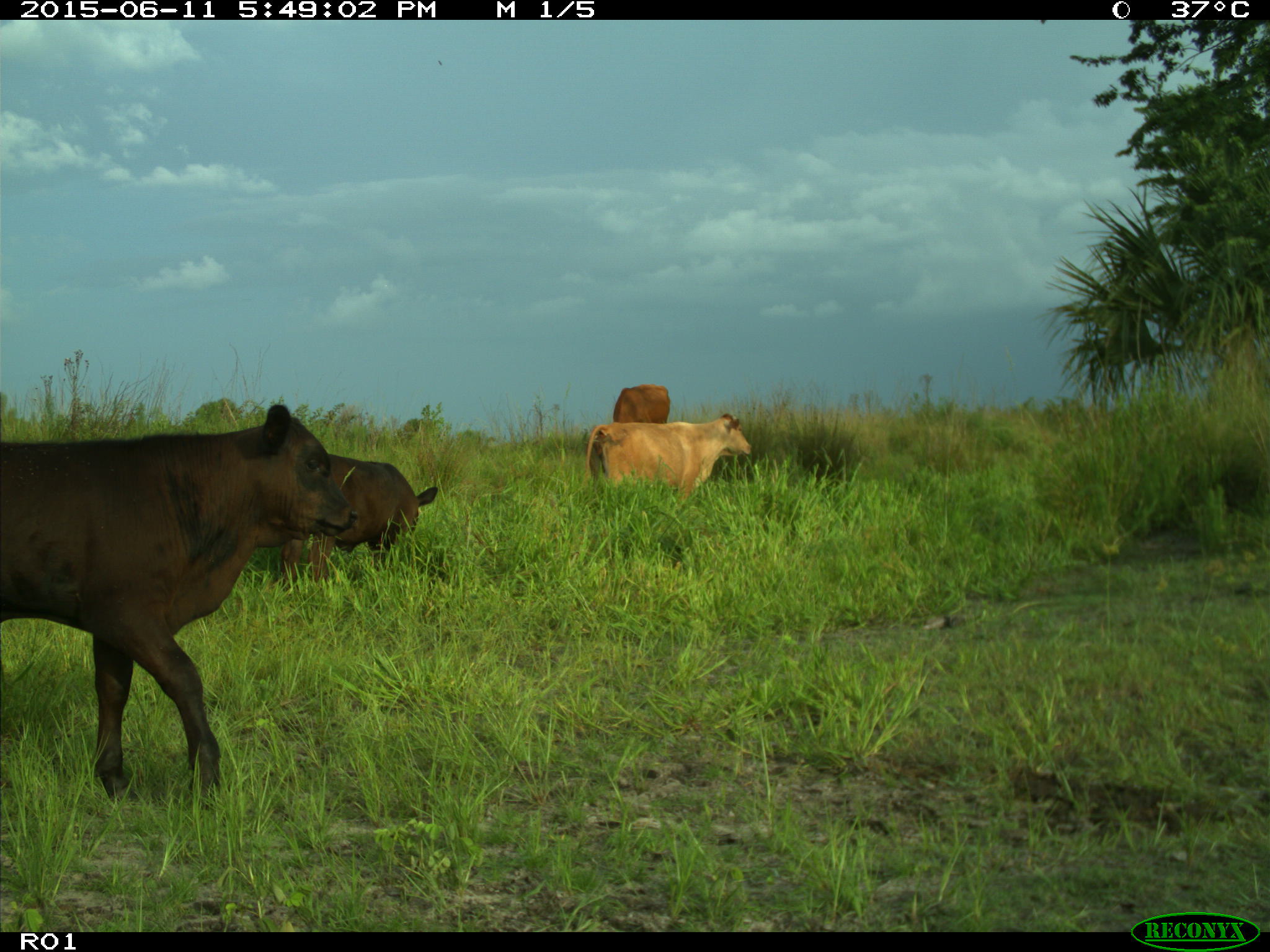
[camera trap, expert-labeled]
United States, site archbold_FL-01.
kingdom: Animalia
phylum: Chordata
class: Mammalia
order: Artiodactyla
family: Bovidae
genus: Bos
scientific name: Bos taurus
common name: domestic cow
Bos taurus (domestic cow).